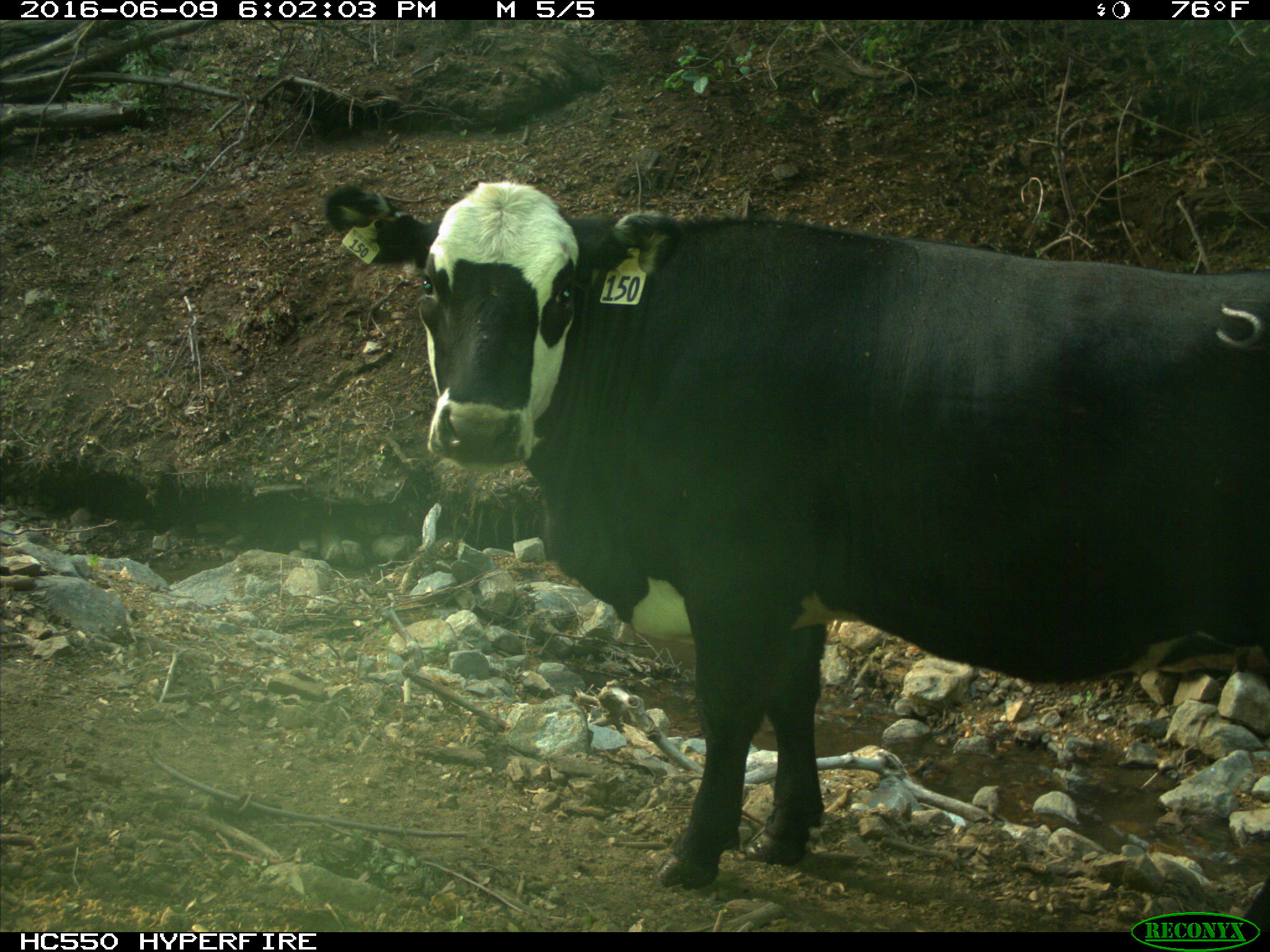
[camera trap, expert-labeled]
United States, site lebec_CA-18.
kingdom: Animalia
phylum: Chordata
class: Mammalia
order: Artiodactyla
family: Bovidae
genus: Bos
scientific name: Bos taurus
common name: domestic cow